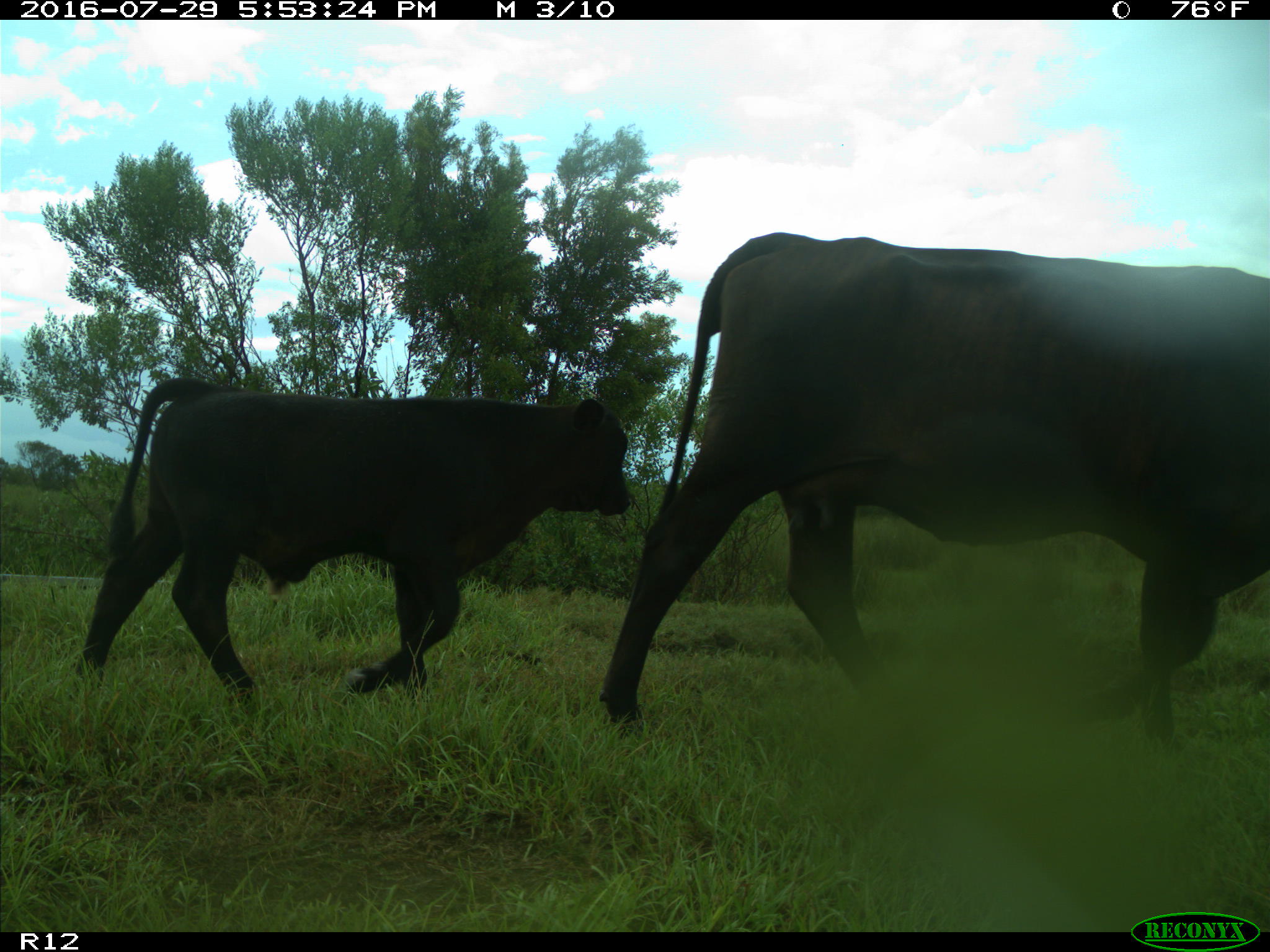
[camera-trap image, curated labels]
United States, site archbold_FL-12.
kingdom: Animalia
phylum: Chordata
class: Mammalia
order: Artiodactyla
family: Bovidae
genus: Bos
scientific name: Bos taurus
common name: domestic cow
Bos taurus (domestic cow).